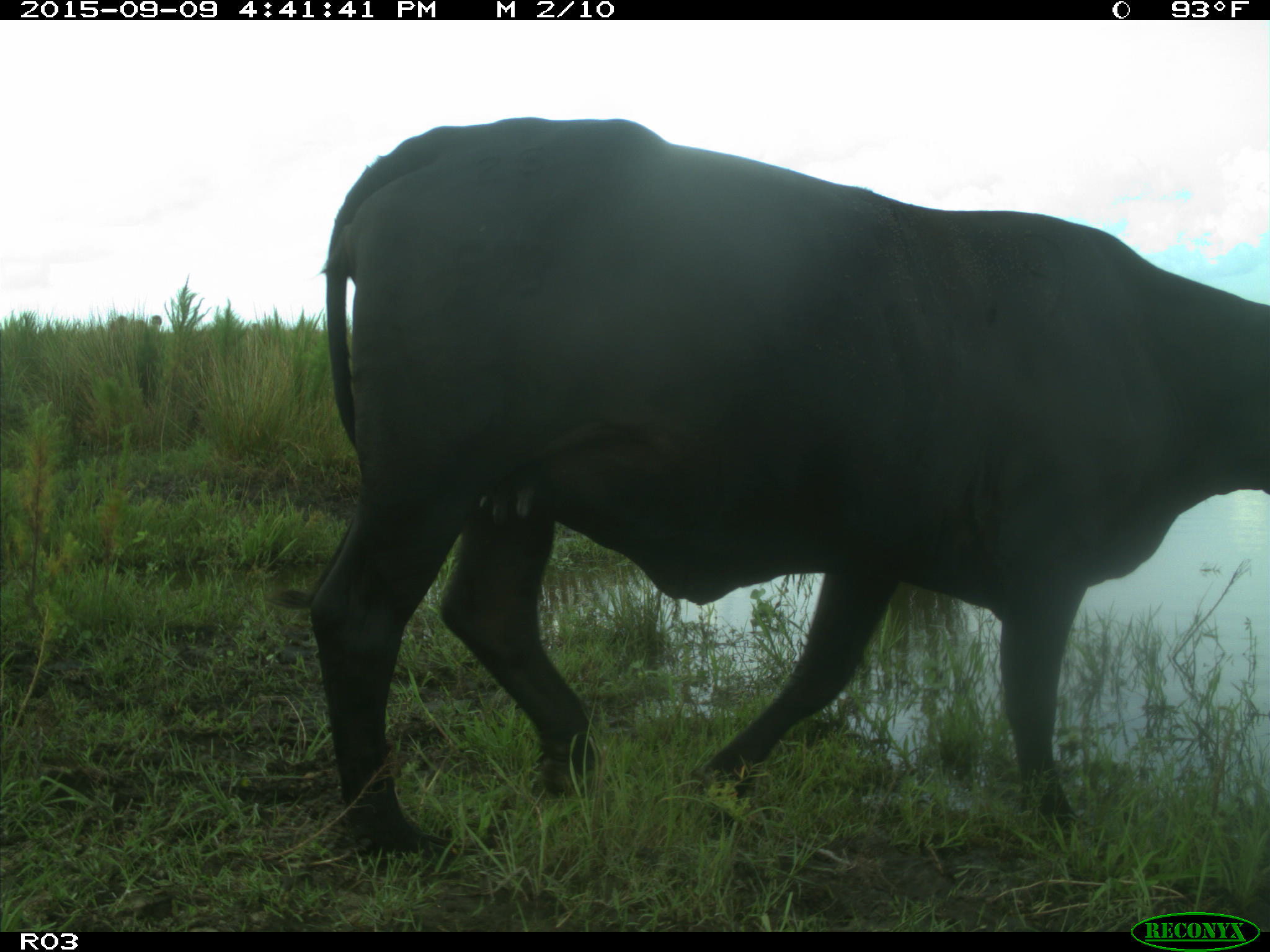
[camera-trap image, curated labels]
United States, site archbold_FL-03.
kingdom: Animalia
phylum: Chordata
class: Mammalia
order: Artiodactyla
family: Bovidae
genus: Bos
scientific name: Bos taurus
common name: domestic cow